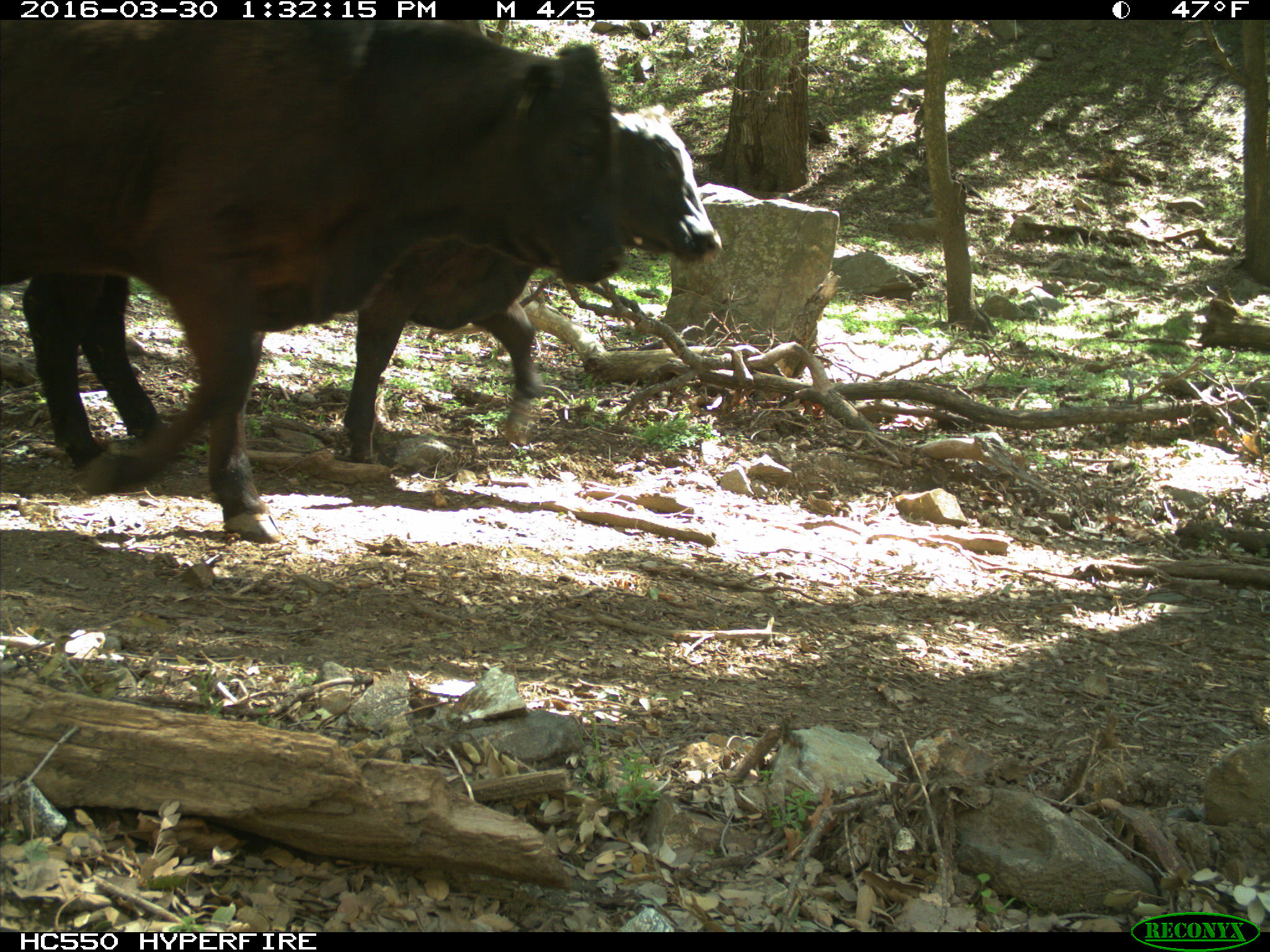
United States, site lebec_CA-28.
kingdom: Animalia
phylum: Chordata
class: Mammalia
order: Artiodactyla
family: Bovidae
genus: Bos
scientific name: Bos taurus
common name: domestic cow